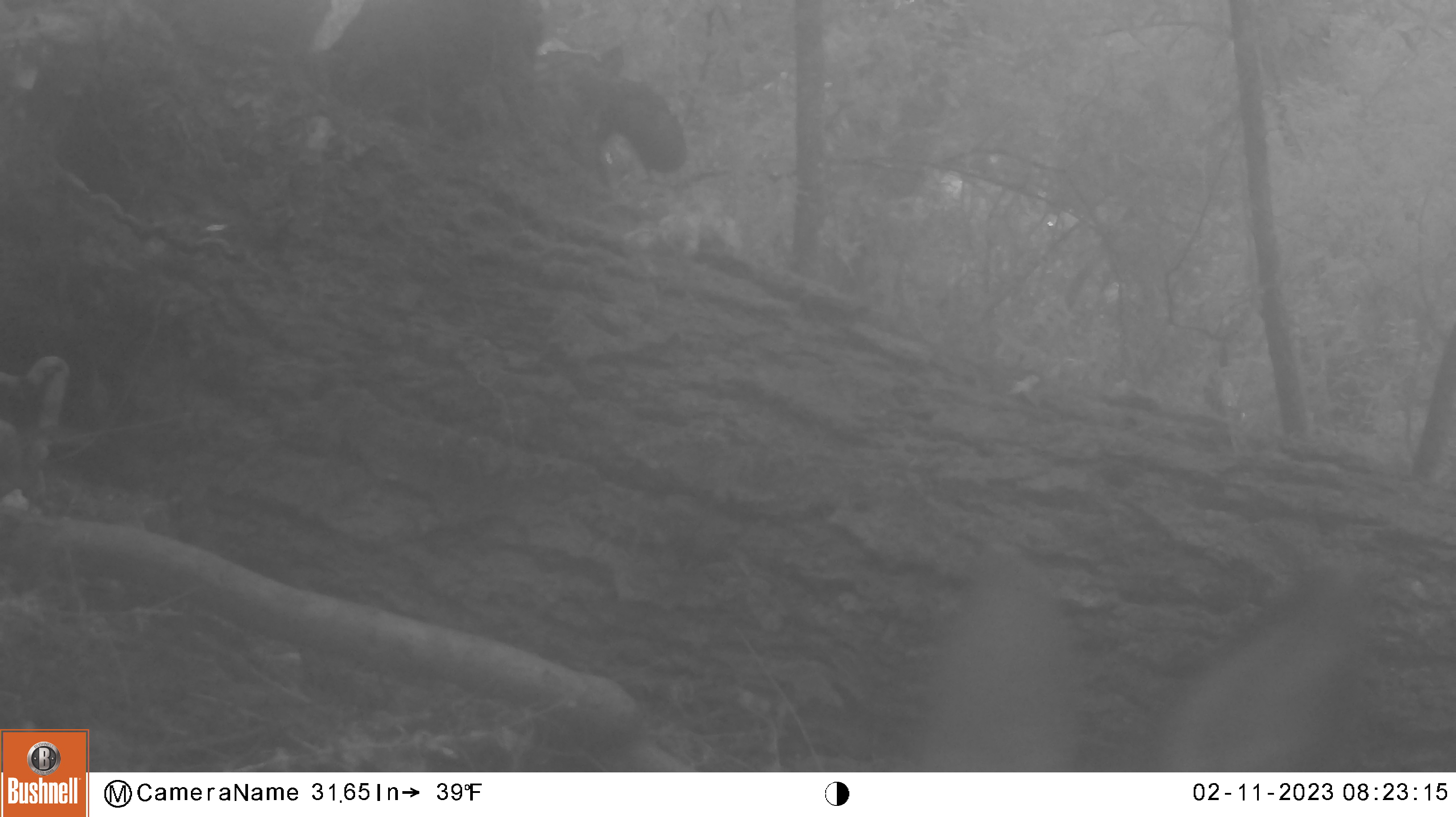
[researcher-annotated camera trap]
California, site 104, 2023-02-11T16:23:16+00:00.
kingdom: Animalia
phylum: Chordata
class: Mammalia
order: Artiodactyla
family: Cervidae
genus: Odocoileus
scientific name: Odocoileus hemionus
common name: mule deer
Mule deer (Odocoileus hemionus).